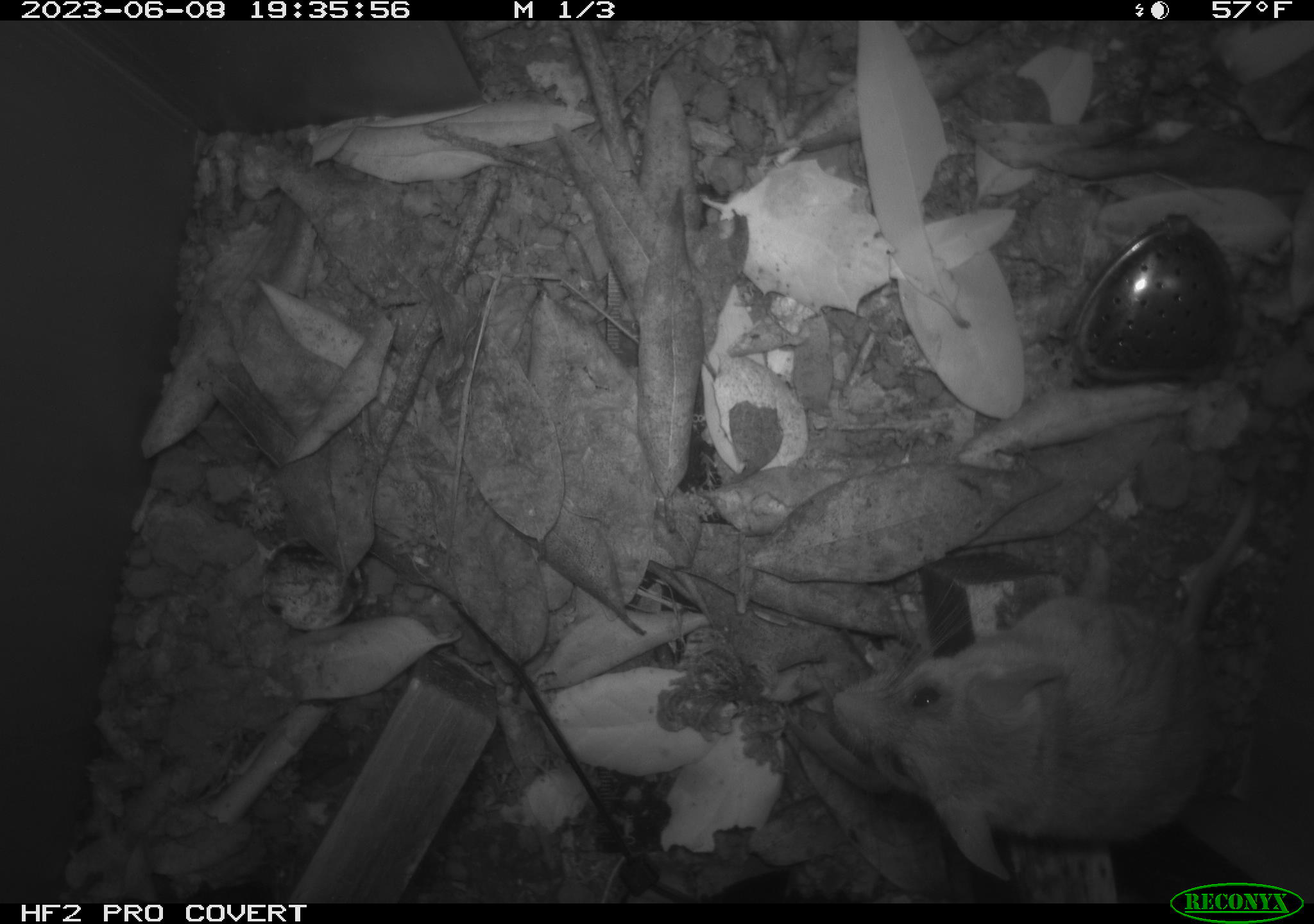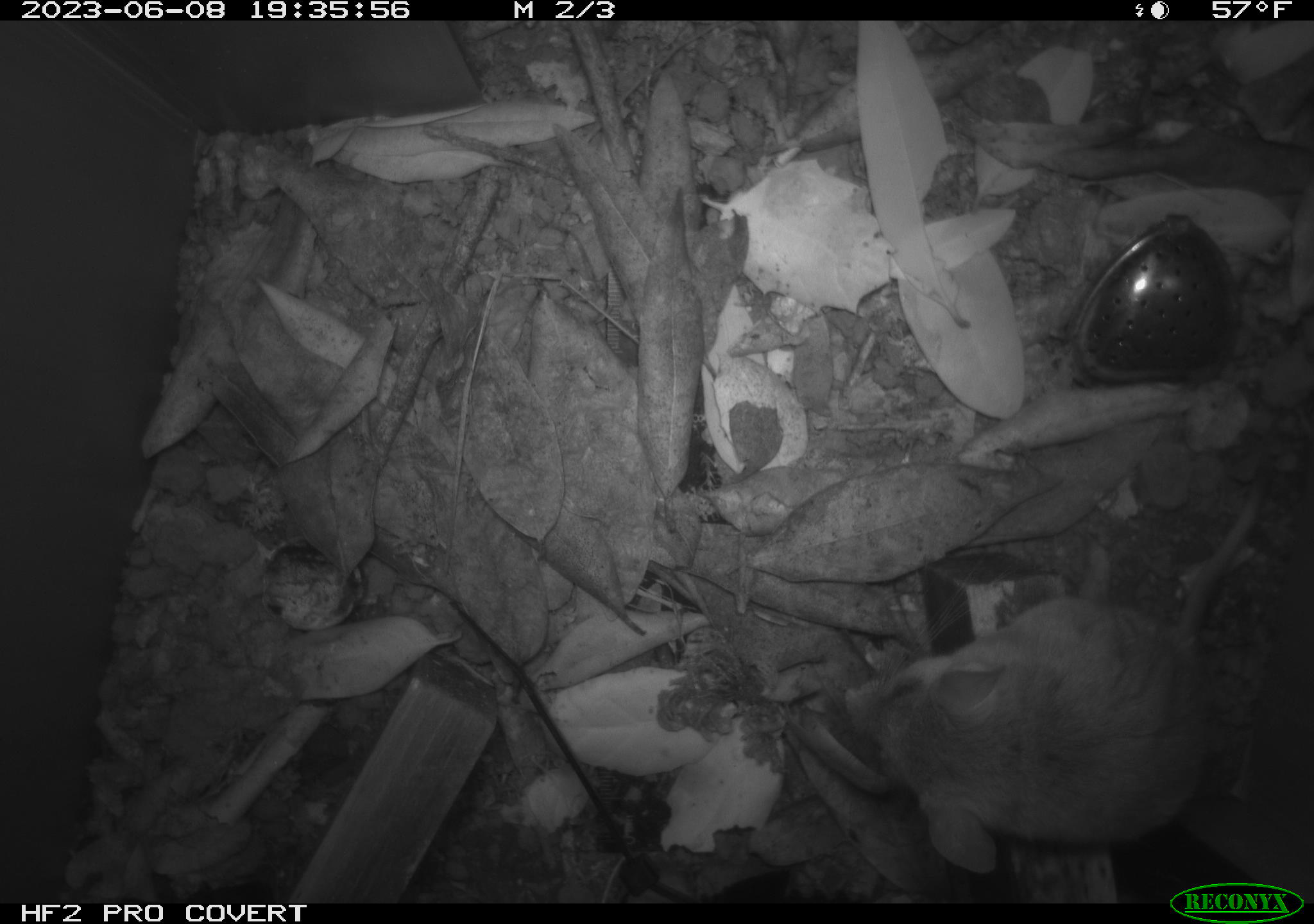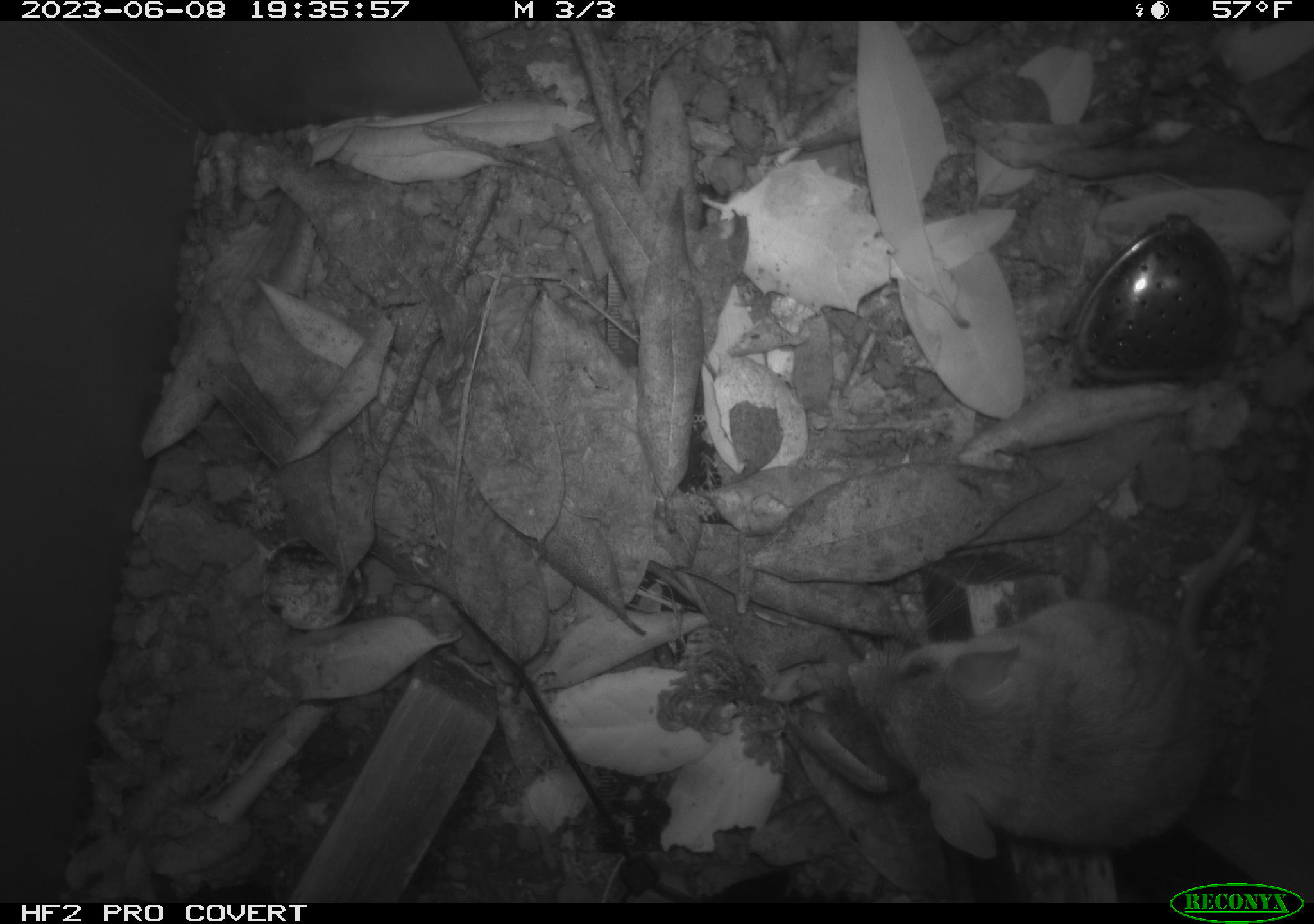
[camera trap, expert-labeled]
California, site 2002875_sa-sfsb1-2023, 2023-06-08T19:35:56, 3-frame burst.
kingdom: Animalia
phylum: Chordata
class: Mammalia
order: Rodentia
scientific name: Rodentia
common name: mouse species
Mouse species (Rodentia).